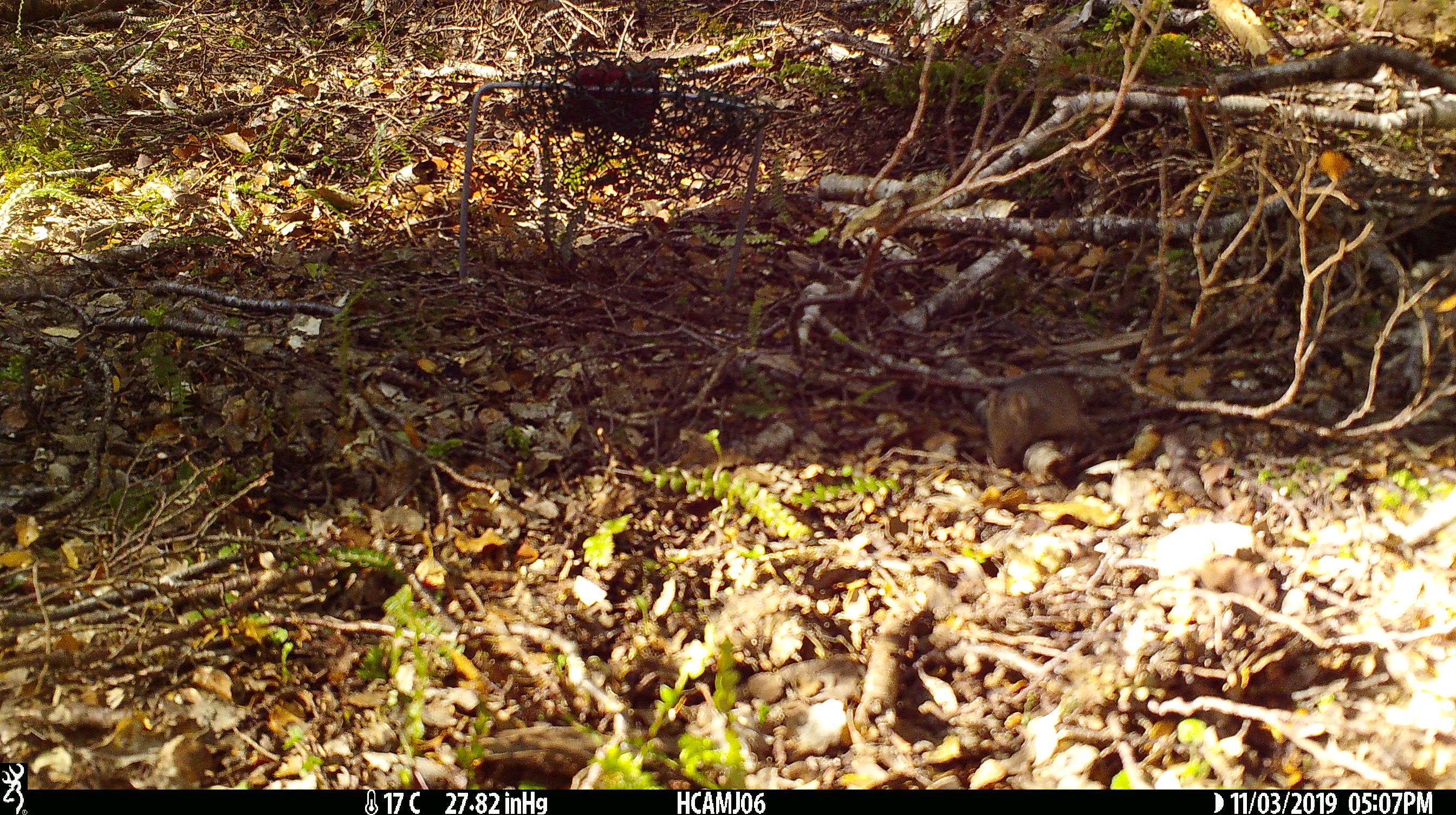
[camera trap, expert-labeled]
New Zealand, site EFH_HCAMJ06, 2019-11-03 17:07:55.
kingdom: Animalia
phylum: Chordata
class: Mammalia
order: Rodentia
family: Muridae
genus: Mus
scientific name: Mus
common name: mouse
Mouse (Mus).